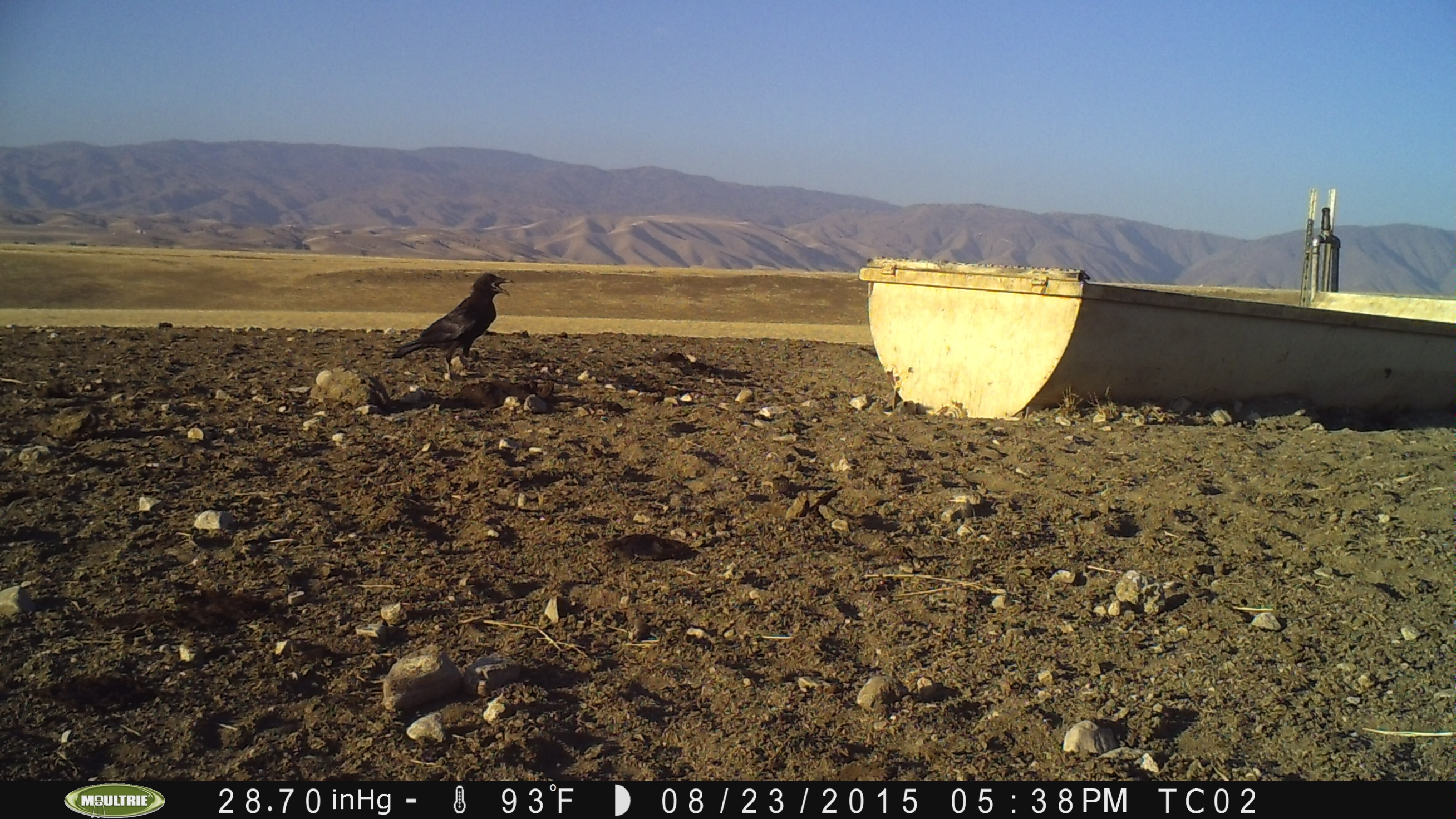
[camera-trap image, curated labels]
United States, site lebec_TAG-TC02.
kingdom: Animalia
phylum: Chordata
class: Aves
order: Passeriformes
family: Corvidae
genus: Corvus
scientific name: Corvus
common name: crows and ravens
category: unidentified corvus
Unidentified corvus (crows and ravens) (Corvus).